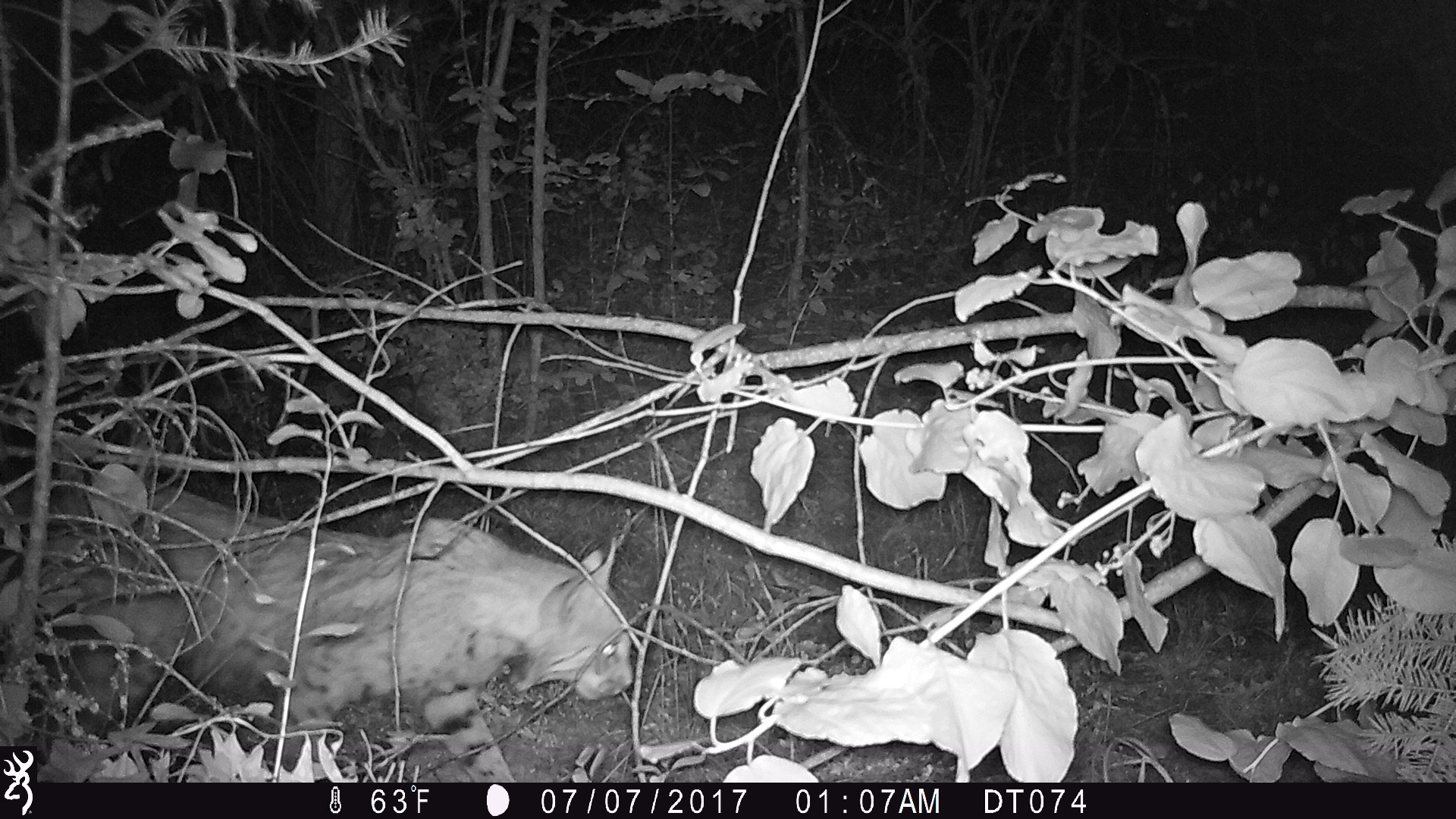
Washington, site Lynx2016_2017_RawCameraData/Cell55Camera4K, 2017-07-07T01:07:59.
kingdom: Animalia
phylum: Chordata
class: Mammalia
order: Carnivora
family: Felidae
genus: Lynx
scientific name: Lynx rufus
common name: bobcat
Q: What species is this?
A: Lynx rufus (bobcat).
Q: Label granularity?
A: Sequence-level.